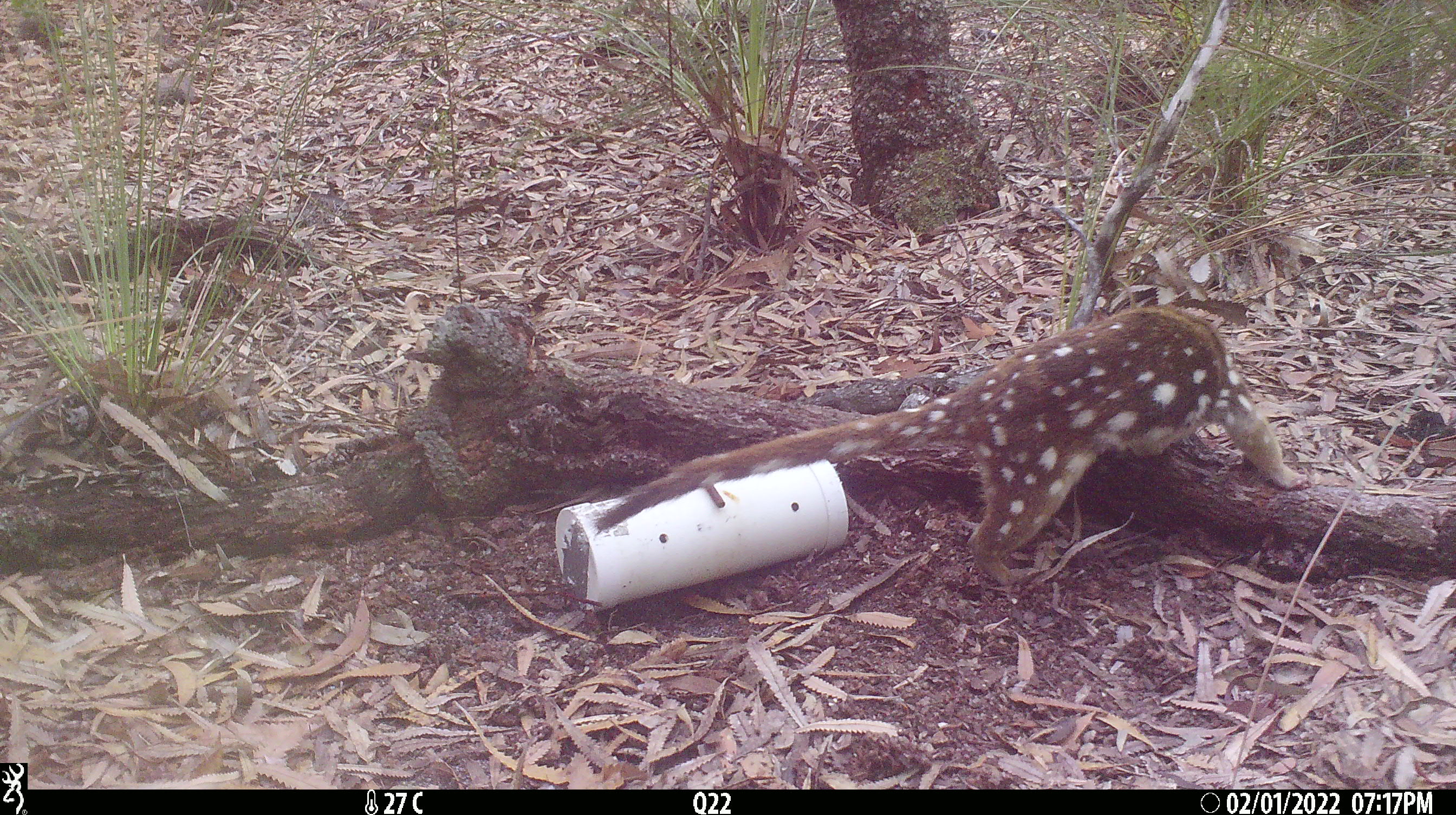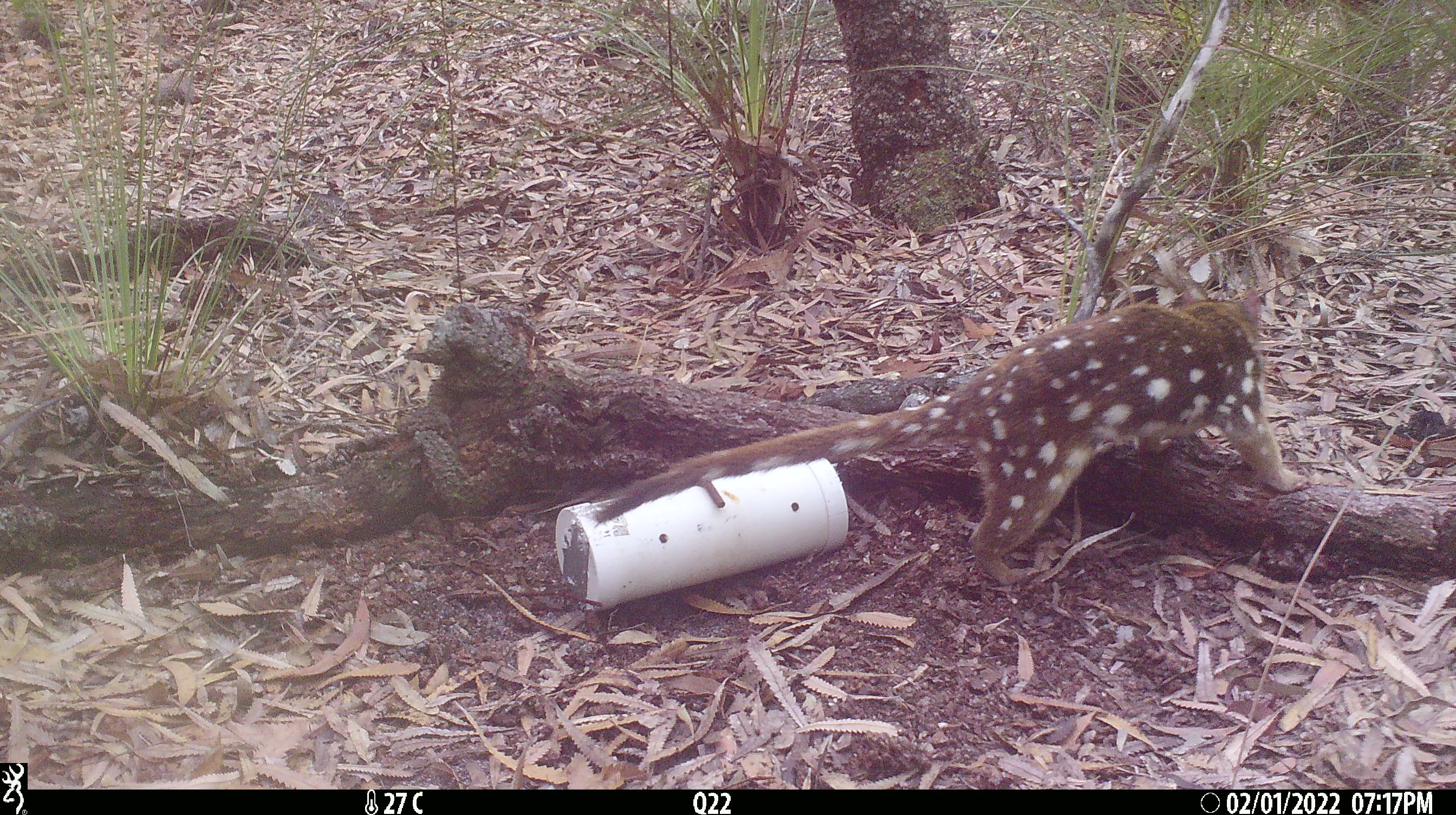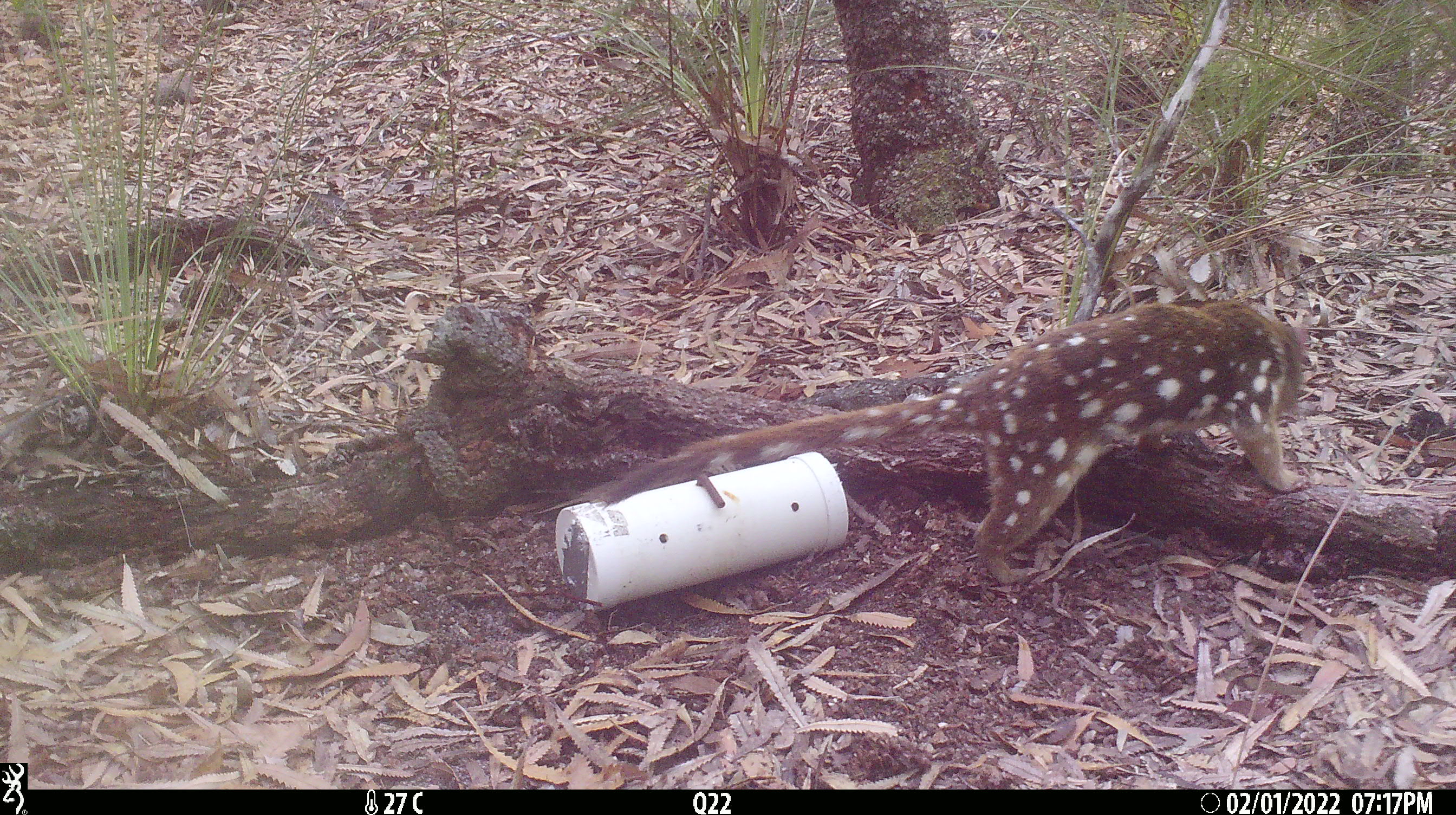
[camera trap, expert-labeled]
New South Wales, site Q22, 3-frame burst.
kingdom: Animalia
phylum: Chordata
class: Mammalia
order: Dasyuromorphia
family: Dasyuridae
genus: Dasyurus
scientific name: Dasyurus maculatus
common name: spotted-tailed quoll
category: quoll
Quoll (spotted-tailed quoll) (Dasyurus maculatus).